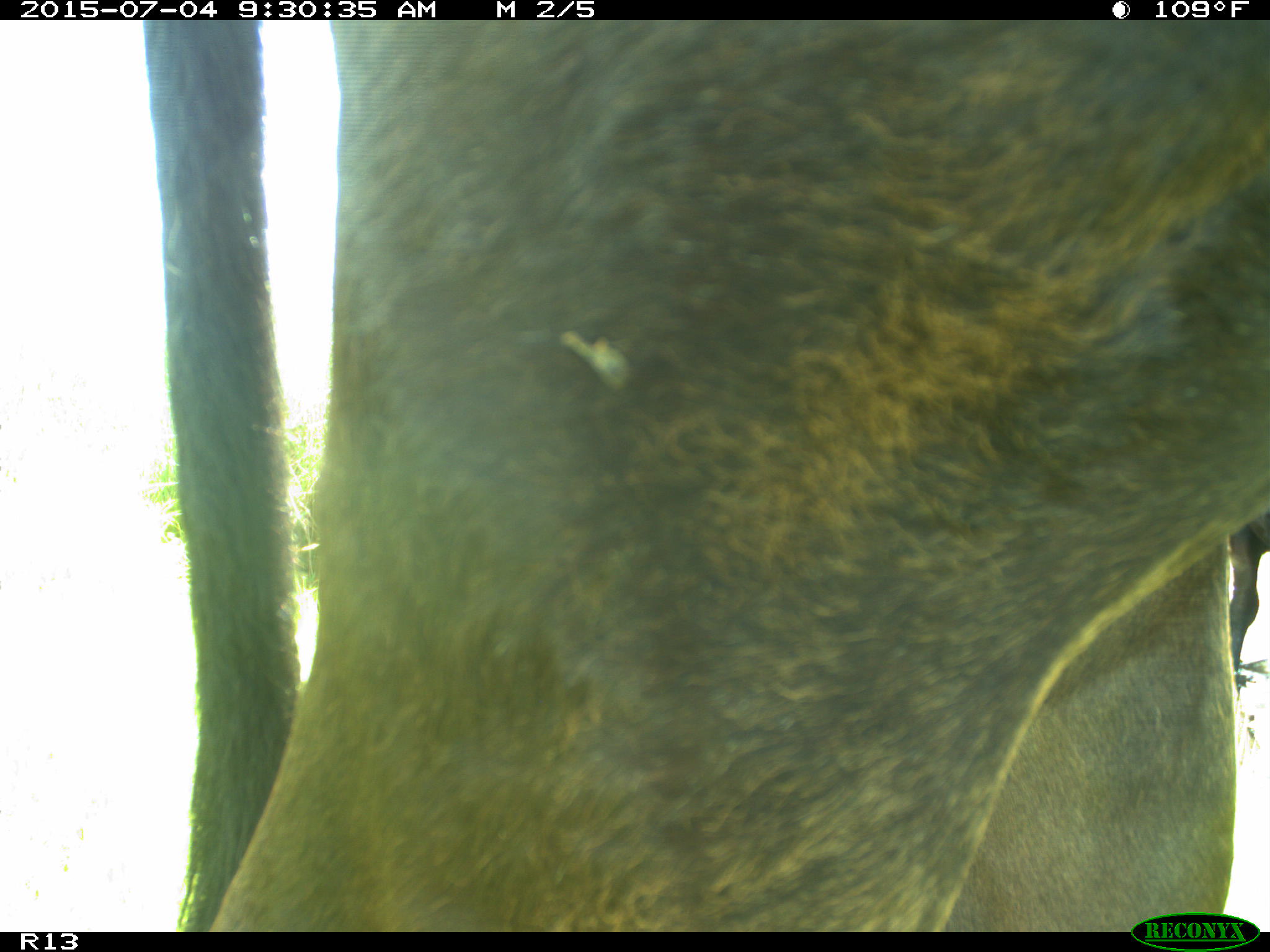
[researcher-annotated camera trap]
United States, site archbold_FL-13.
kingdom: Animalia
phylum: Chordata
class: Mammalia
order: Artiodactyla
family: Bovidae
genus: Bos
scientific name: Bos taurus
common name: domestic cow